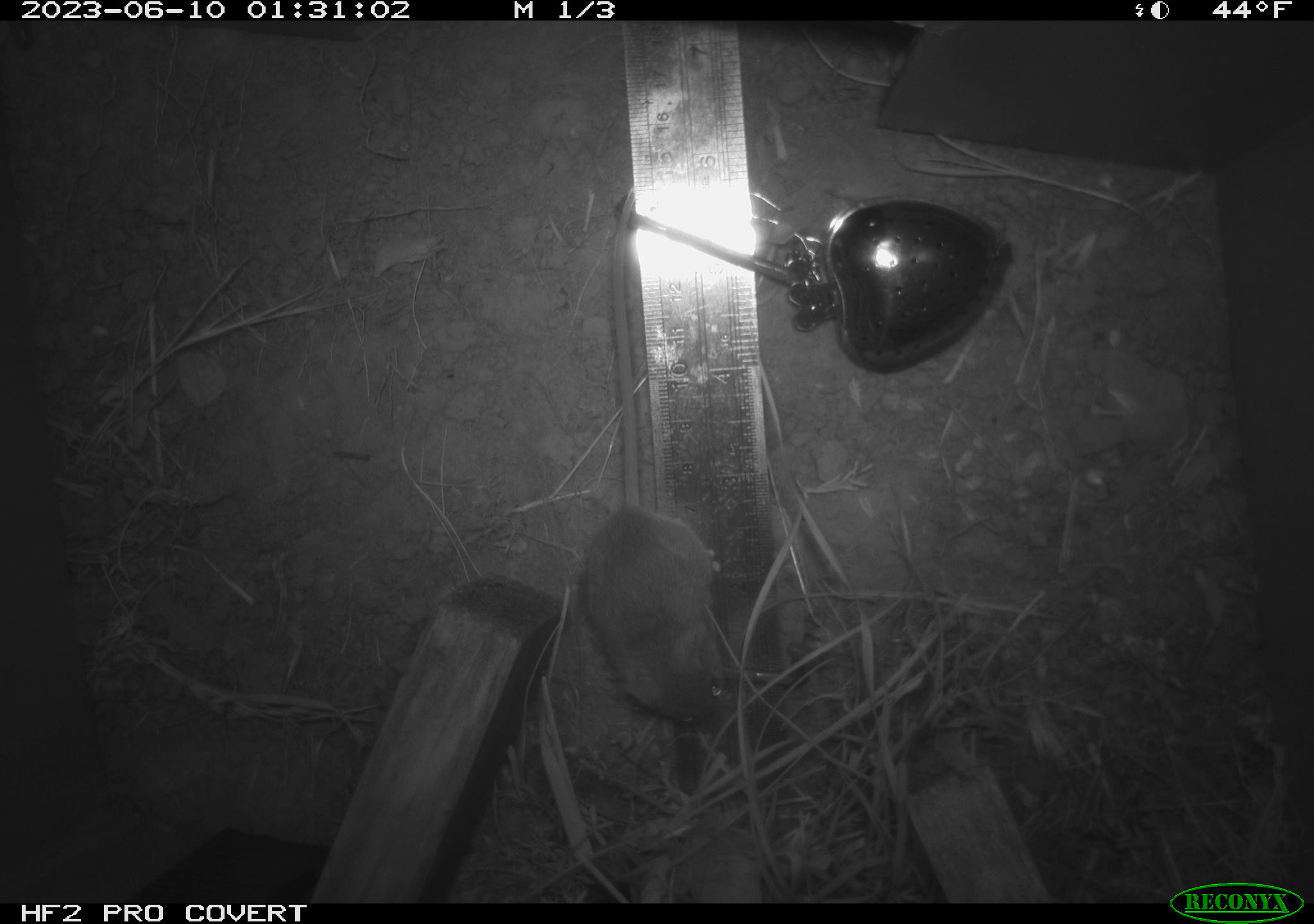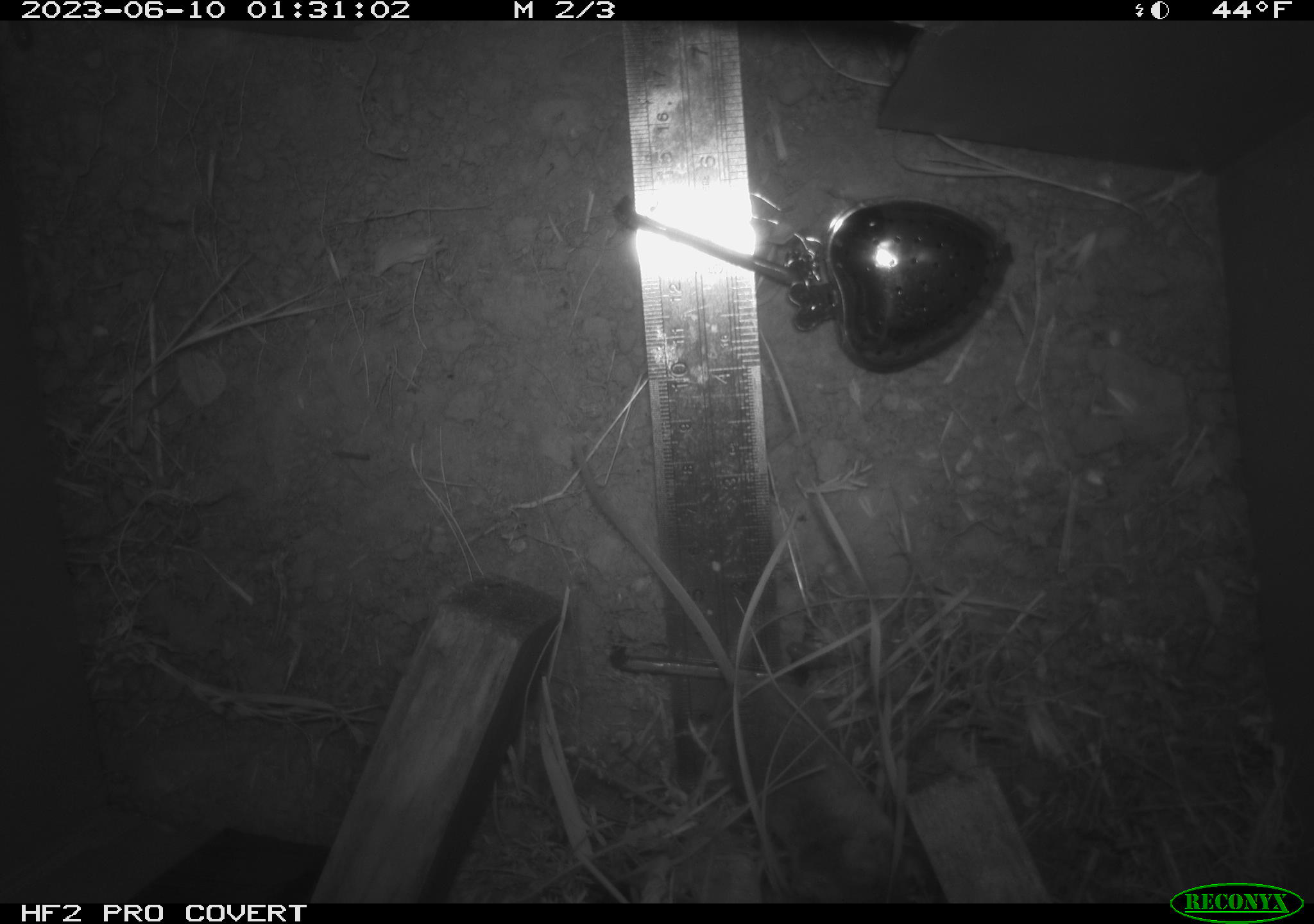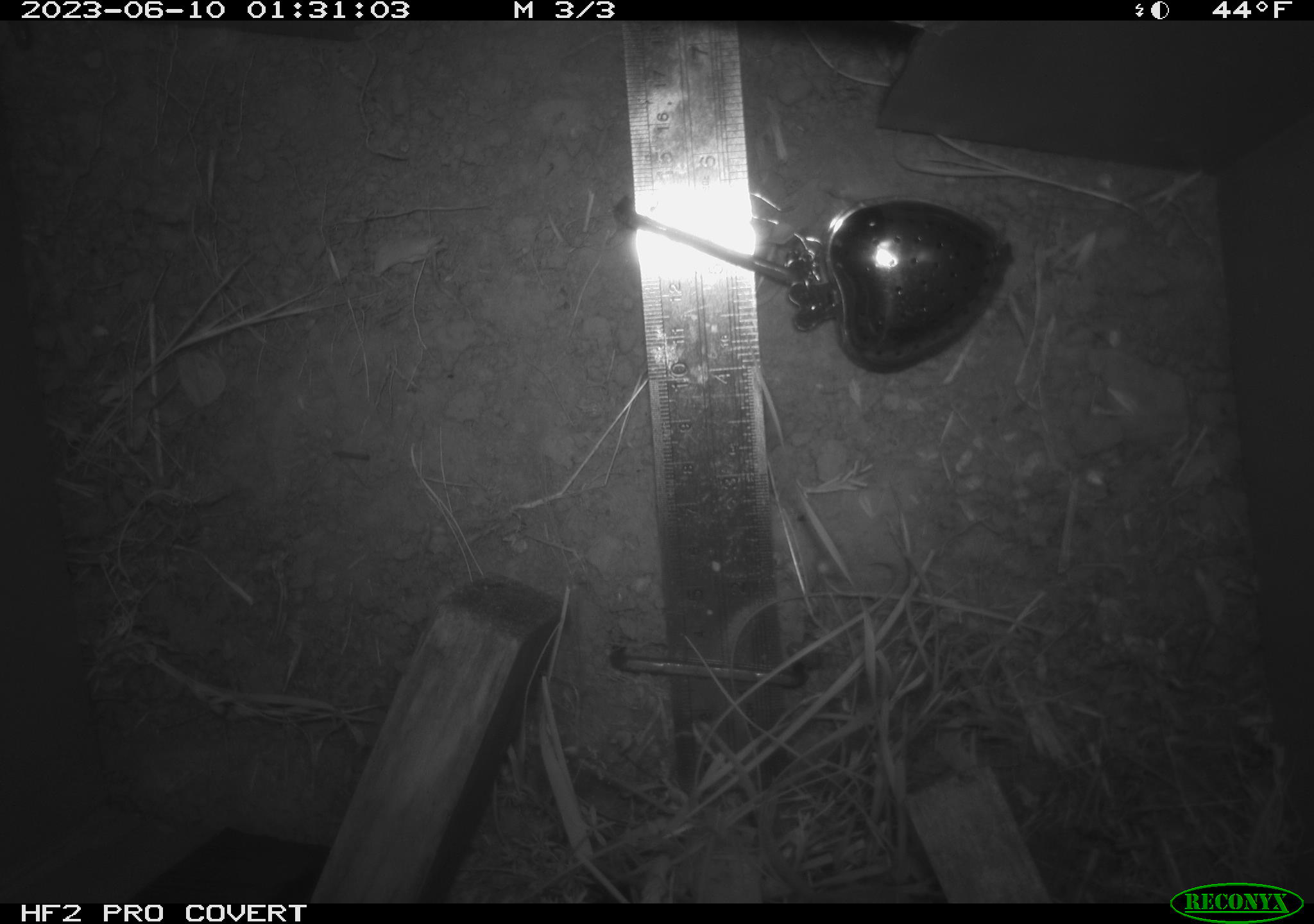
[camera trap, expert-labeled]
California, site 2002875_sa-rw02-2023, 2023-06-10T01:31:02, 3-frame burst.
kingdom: Animalia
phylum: Chordata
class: Mammalia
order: Rodentia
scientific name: Rodentia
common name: mouse species